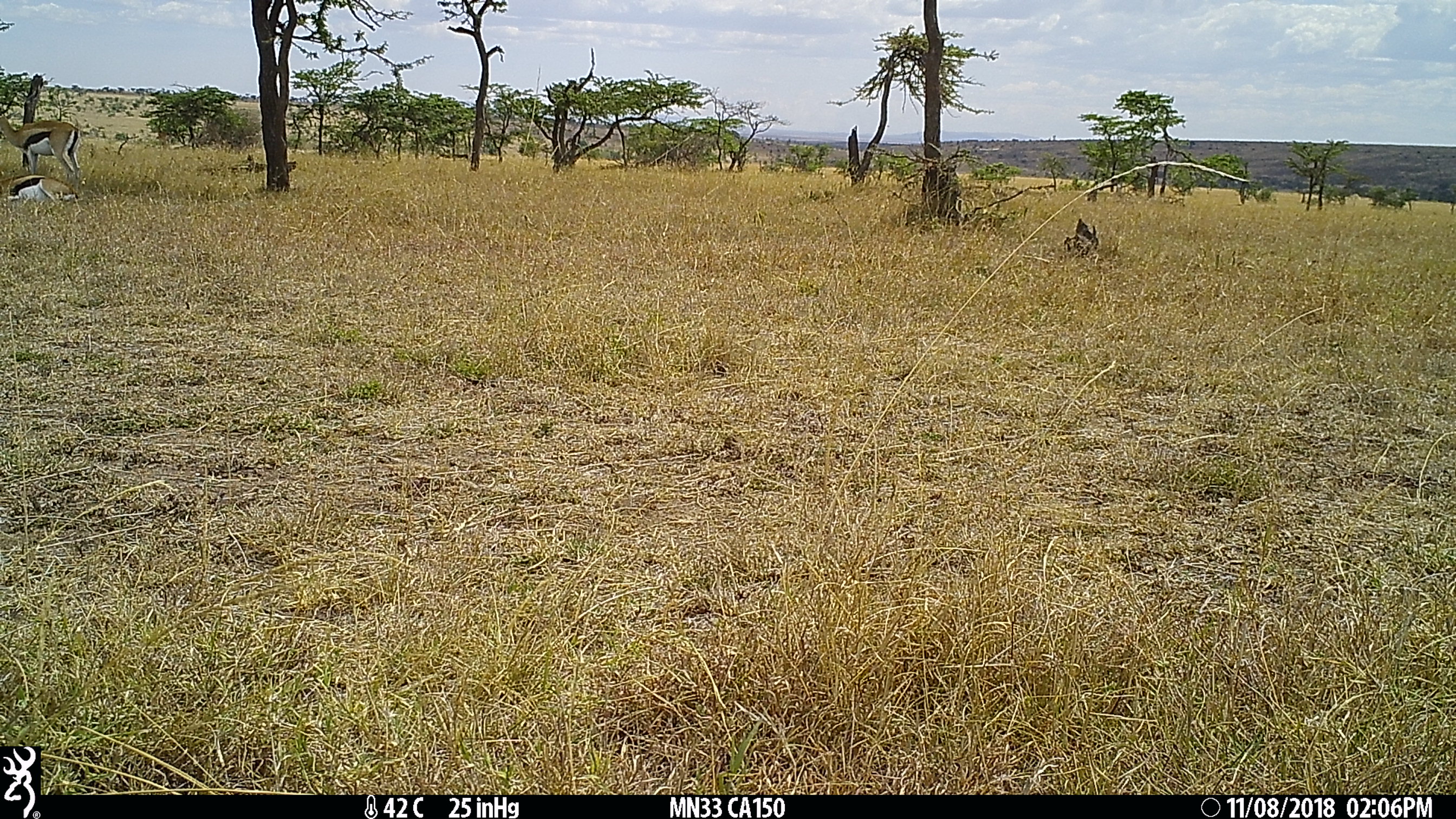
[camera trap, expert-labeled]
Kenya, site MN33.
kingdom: Animalia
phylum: Chordata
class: Mammalia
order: Artiodactyla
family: Bovidae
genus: Eudorcas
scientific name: Eudorcas thomsonii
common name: thomon's gazelle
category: gazelle thomsons